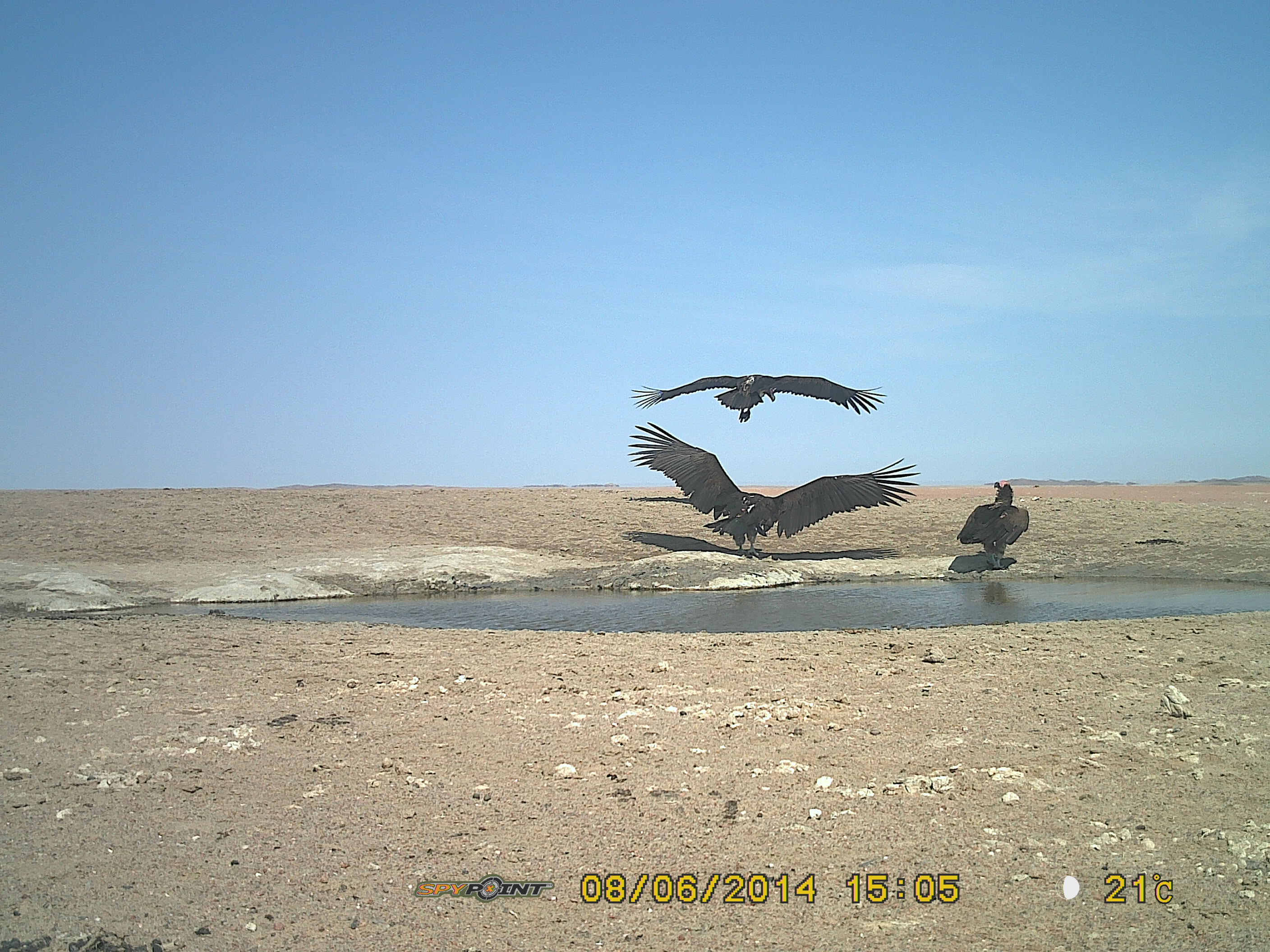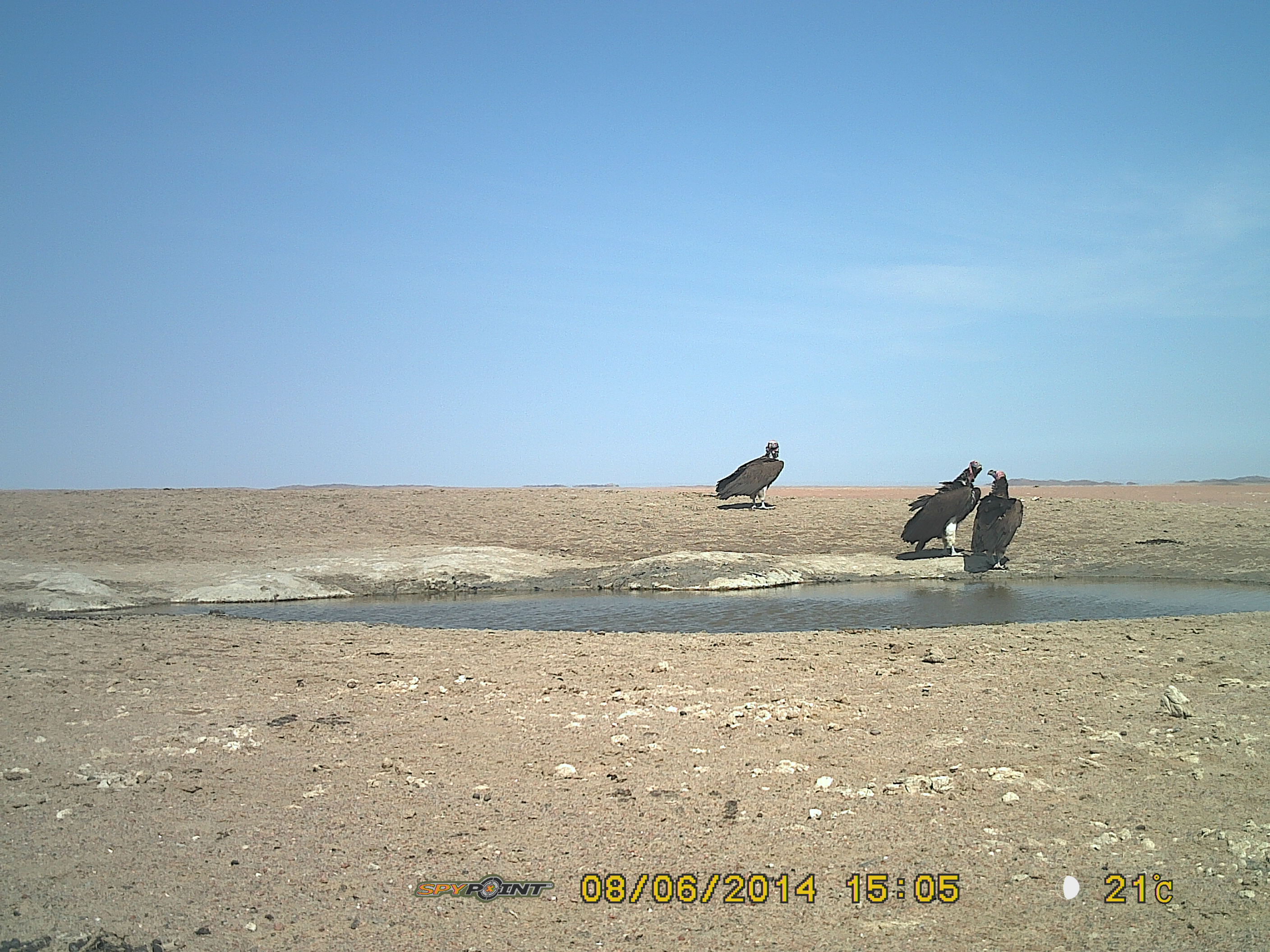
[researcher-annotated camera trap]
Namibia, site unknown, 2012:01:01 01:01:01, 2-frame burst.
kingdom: Animalia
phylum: Chordata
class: Aves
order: Accipitriformes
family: Accipitridae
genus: Torgos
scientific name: Torgos tracheliotos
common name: lappet-faced vulture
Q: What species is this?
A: Torgos tracheliotos (lappet-faced vulture).